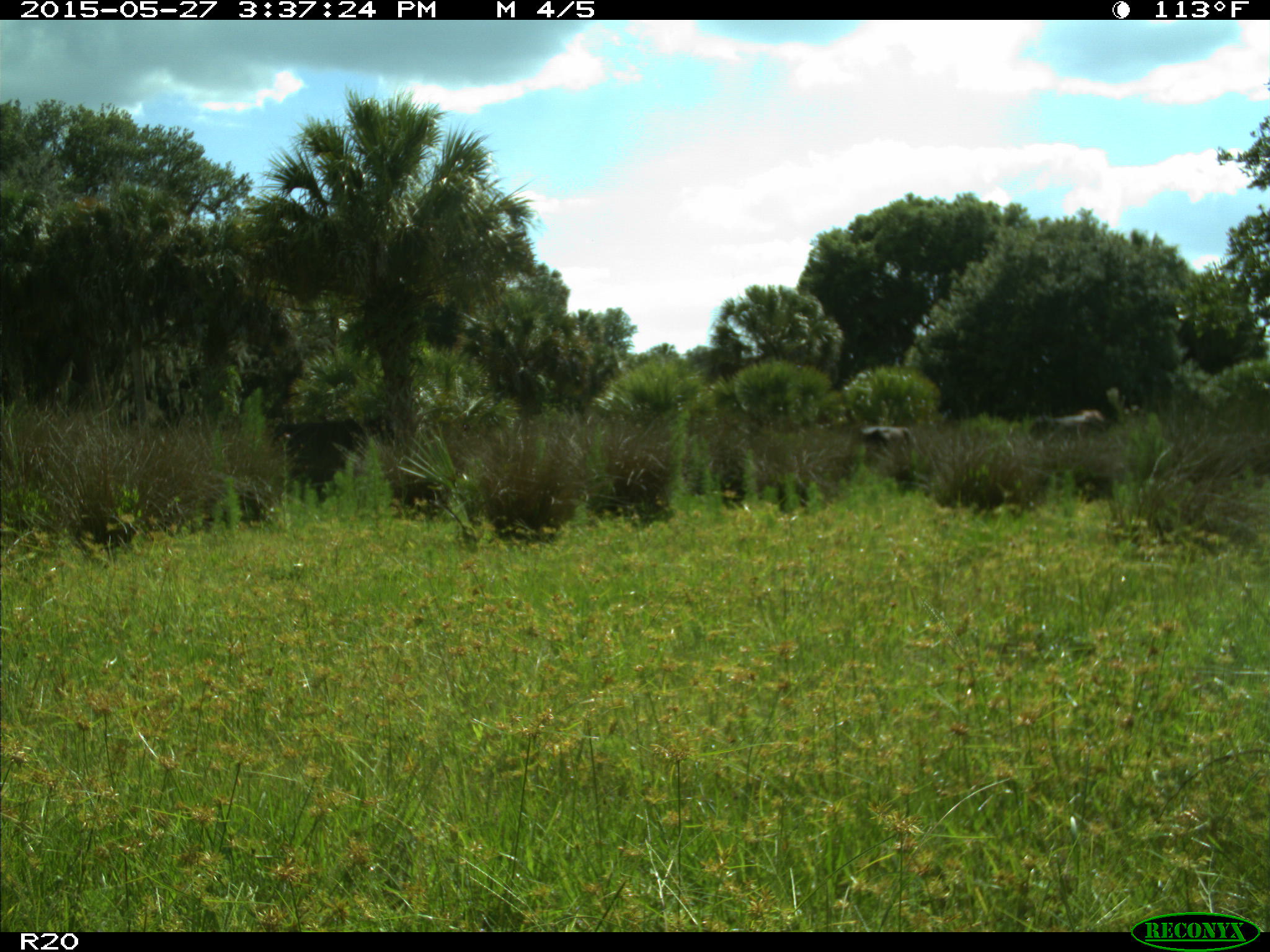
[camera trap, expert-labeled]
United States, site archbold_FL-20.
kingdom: Animalia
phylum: Chordata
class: Mammalia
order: Artiodactyla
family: Bovidae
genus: Bos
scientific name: Bos taurus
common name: domestic cow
Bos taurus (domestic cow).